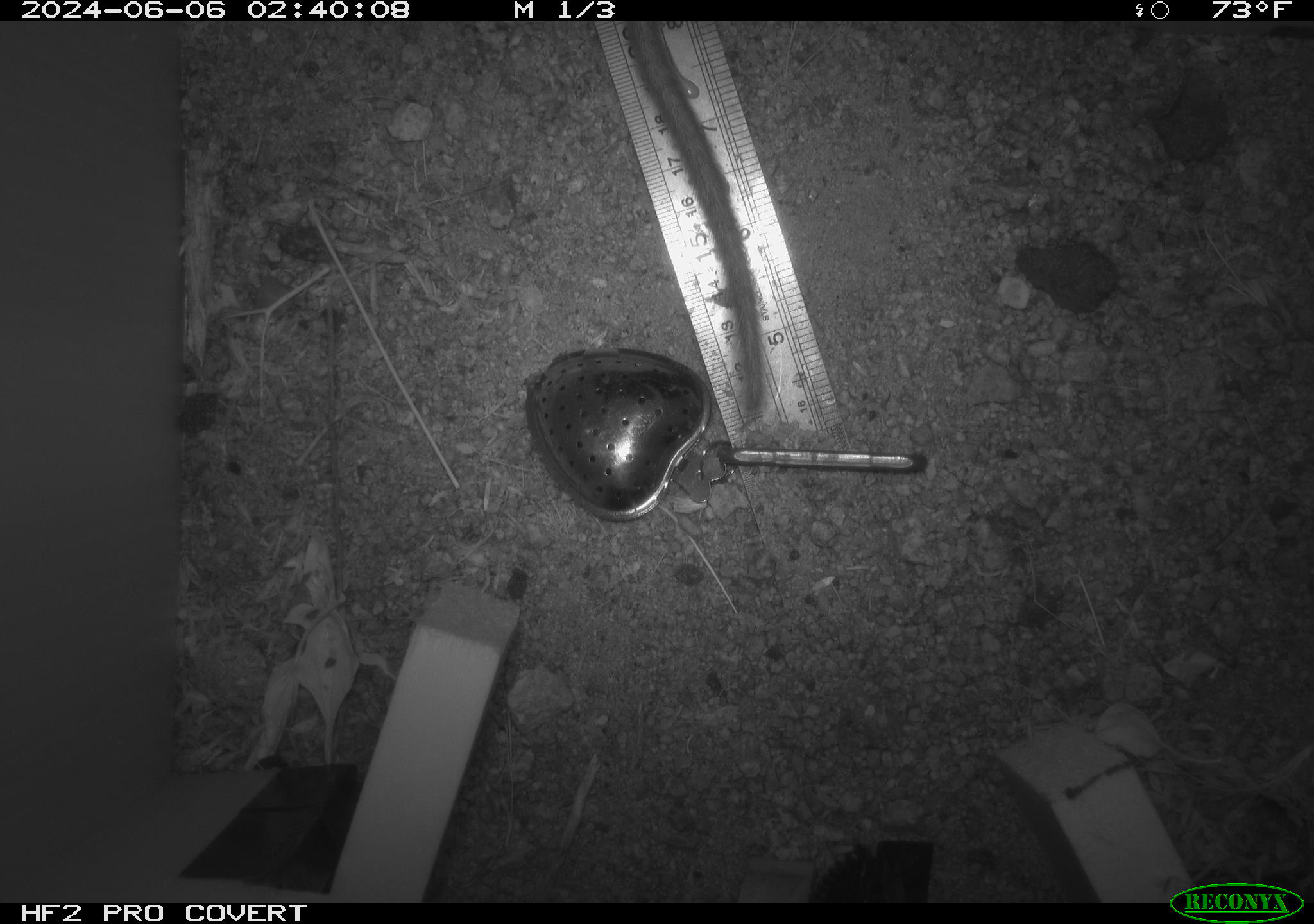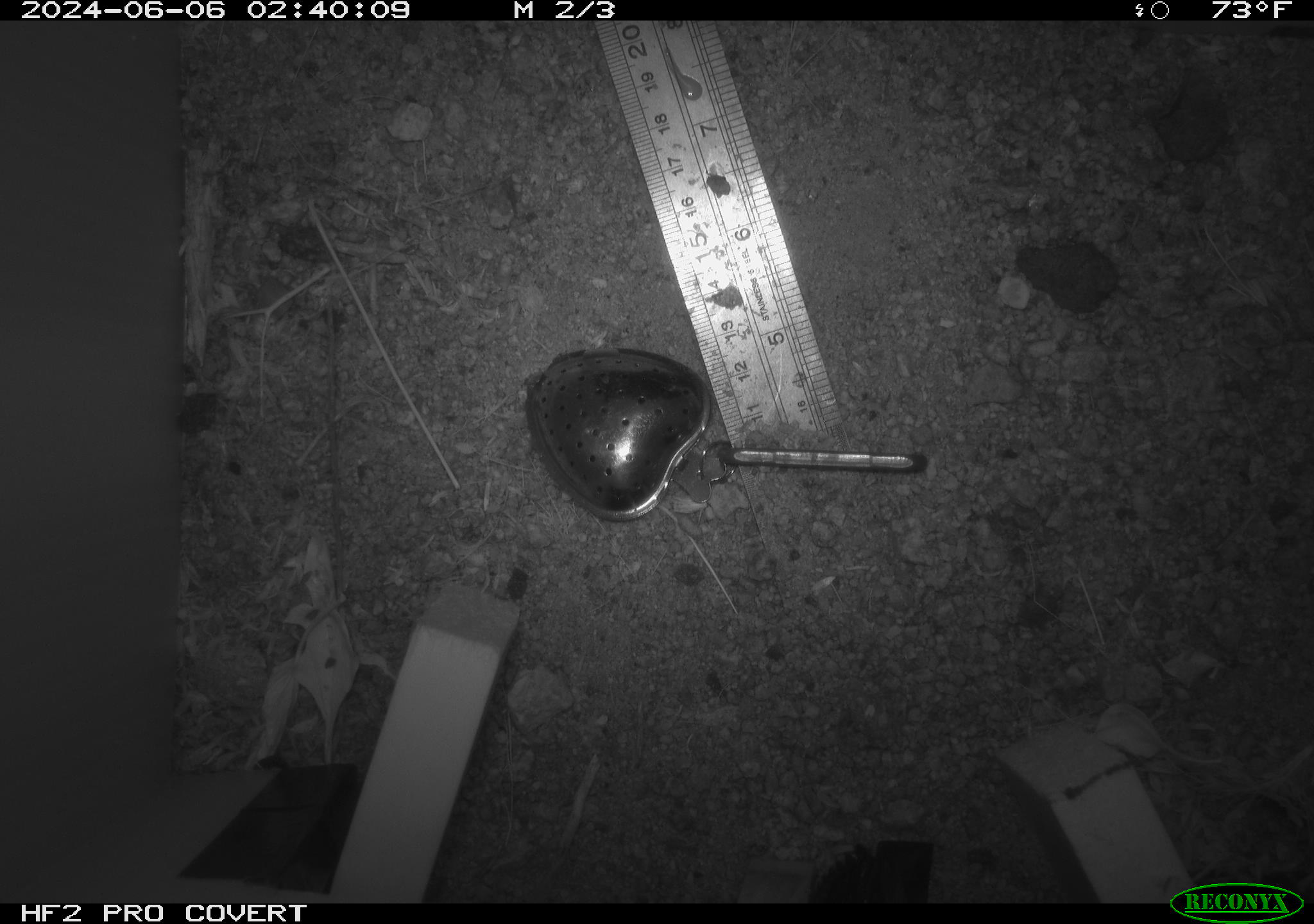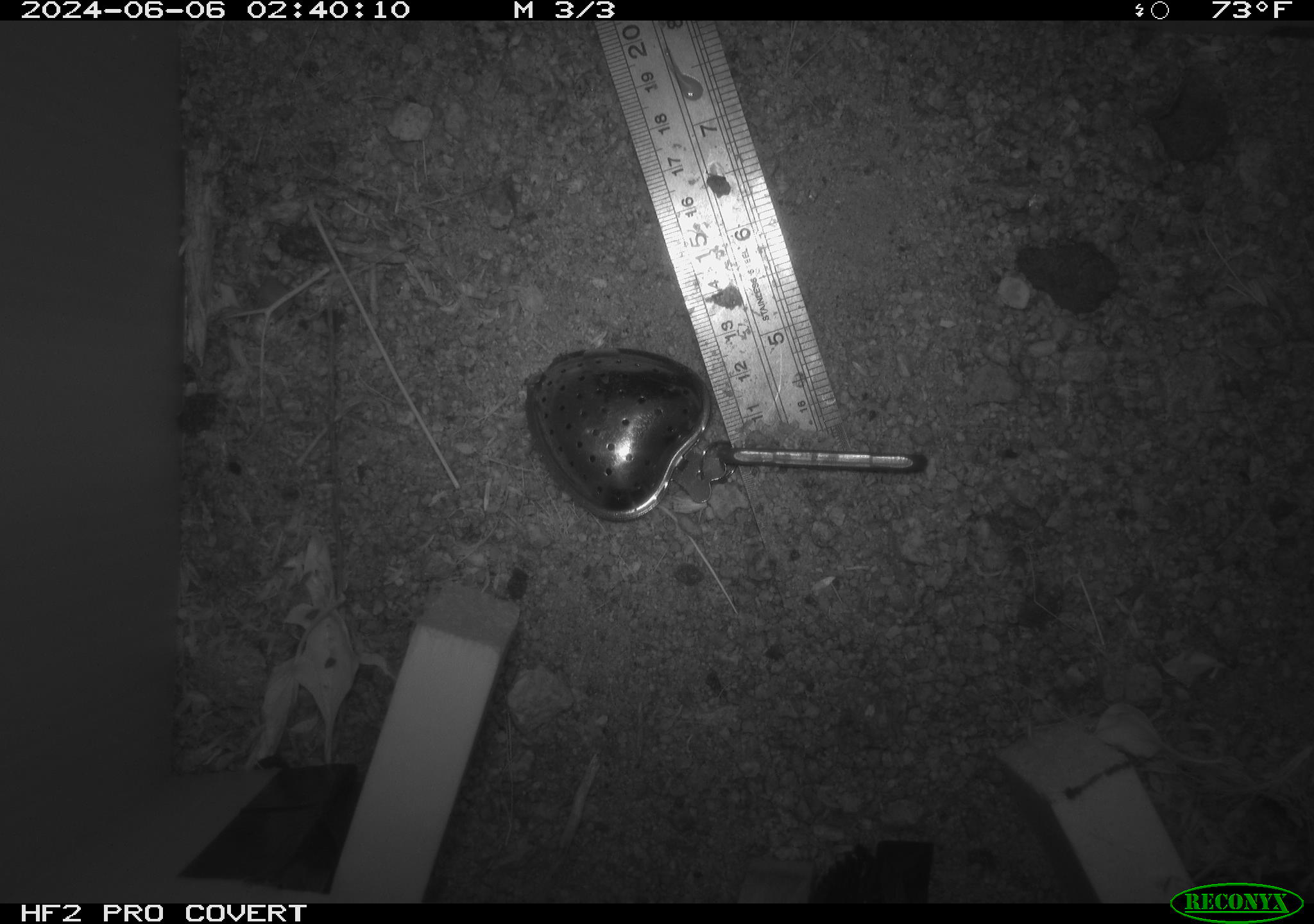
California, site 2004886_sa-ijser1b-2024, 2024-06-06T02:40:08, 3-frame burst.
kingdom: Animalia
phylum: Chordata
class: Mammalia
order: Rodentia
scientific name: Rodentia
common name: woodrat or rat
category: woodrat or rat species